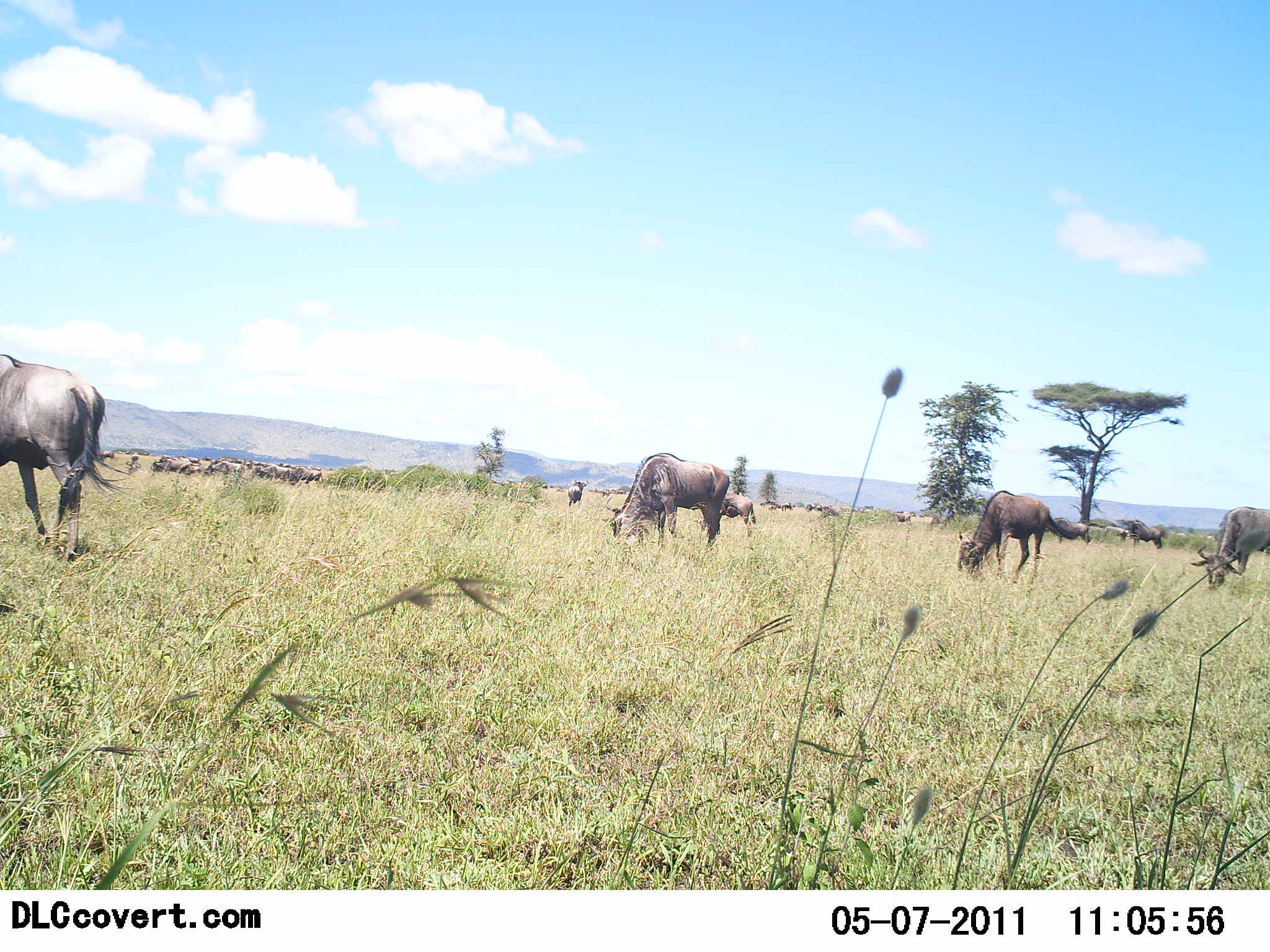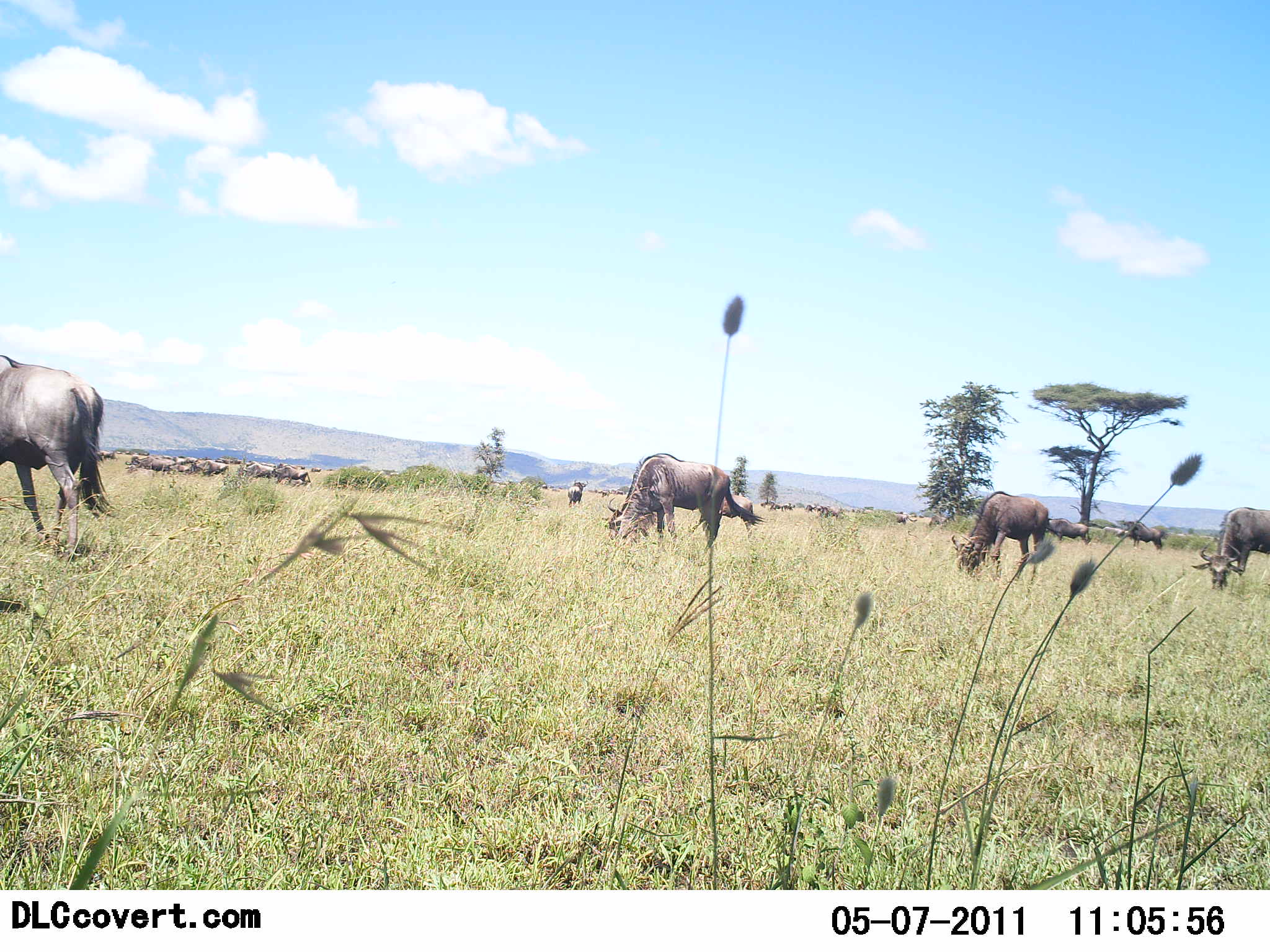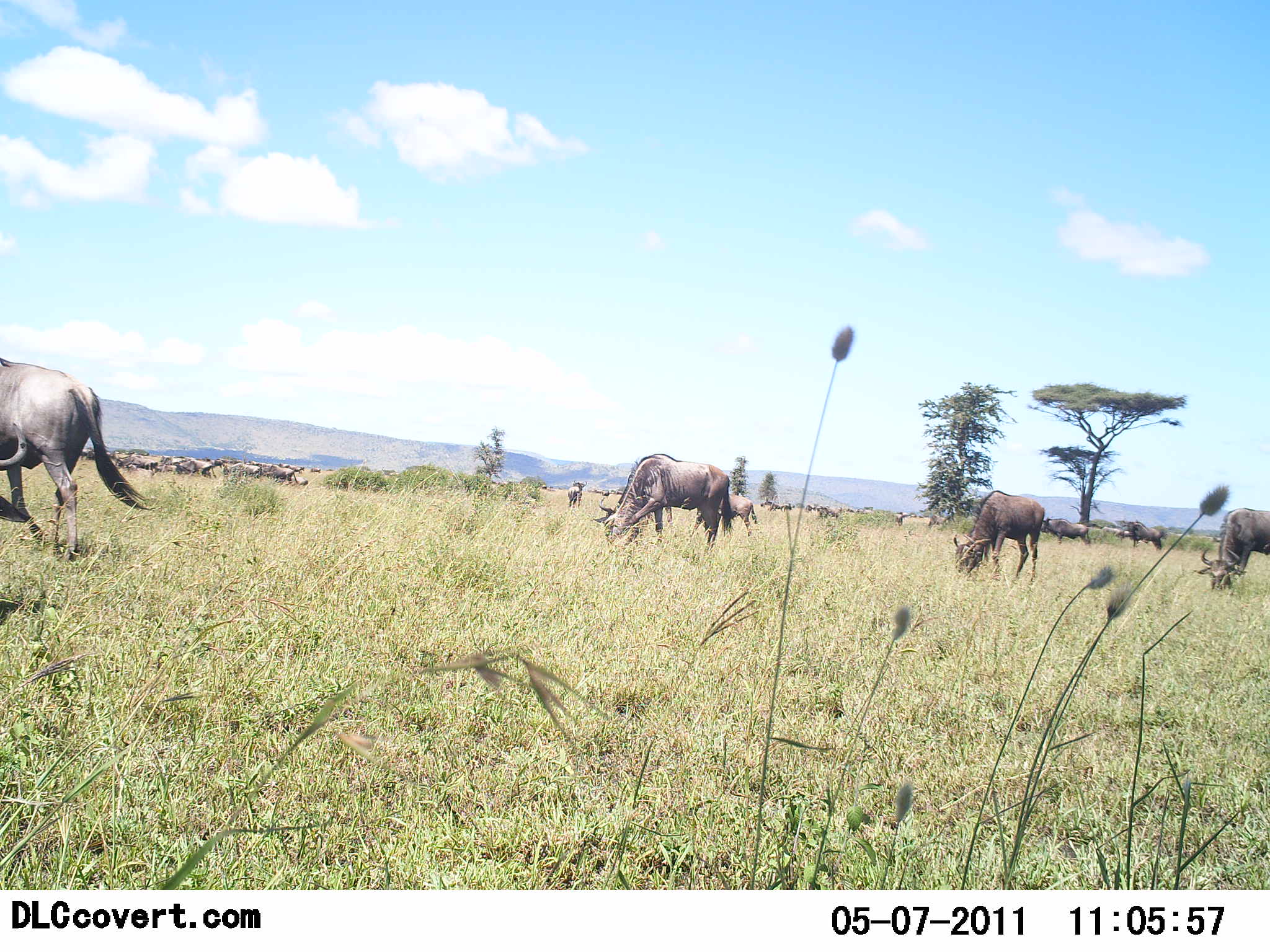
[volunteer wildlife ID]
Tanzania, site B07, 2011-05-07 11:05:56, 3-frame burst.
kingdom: Animalia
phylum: Chordata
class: Mammalia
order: Artiodactyla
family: Bovidae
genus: Connochaetes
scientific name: Connochaetes taurinus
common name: blue wildebeest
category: wildebeest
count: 11-50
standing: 15%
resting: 8%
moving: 15%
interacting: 8%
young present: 0%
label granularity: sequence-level